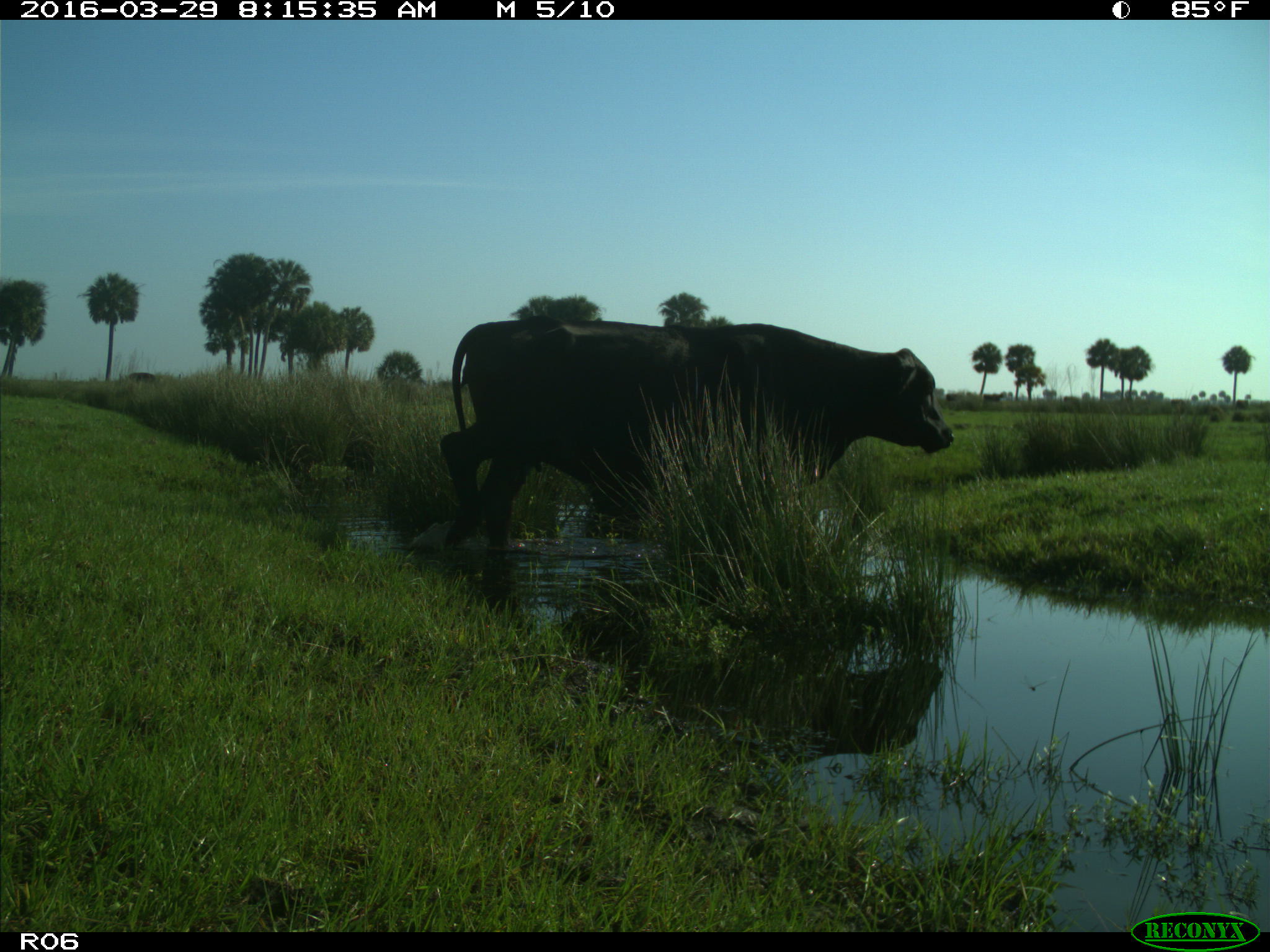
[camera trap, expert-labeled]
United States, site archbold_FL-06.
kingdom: Animalia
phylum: Chordata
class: Mammalia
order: Artiodactyla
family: Bovidae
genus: Bos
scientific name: Bos taurus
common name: domestic cow